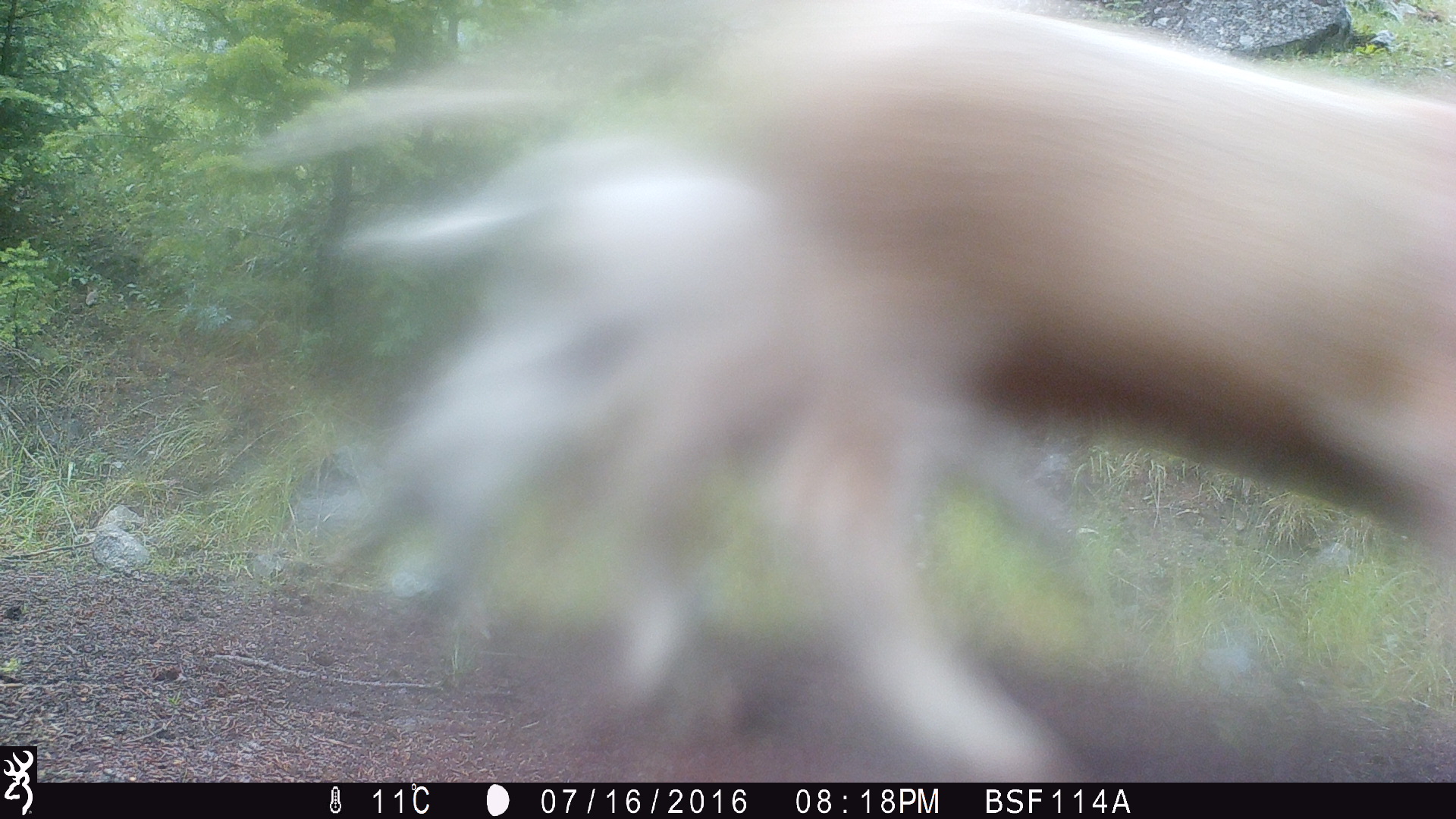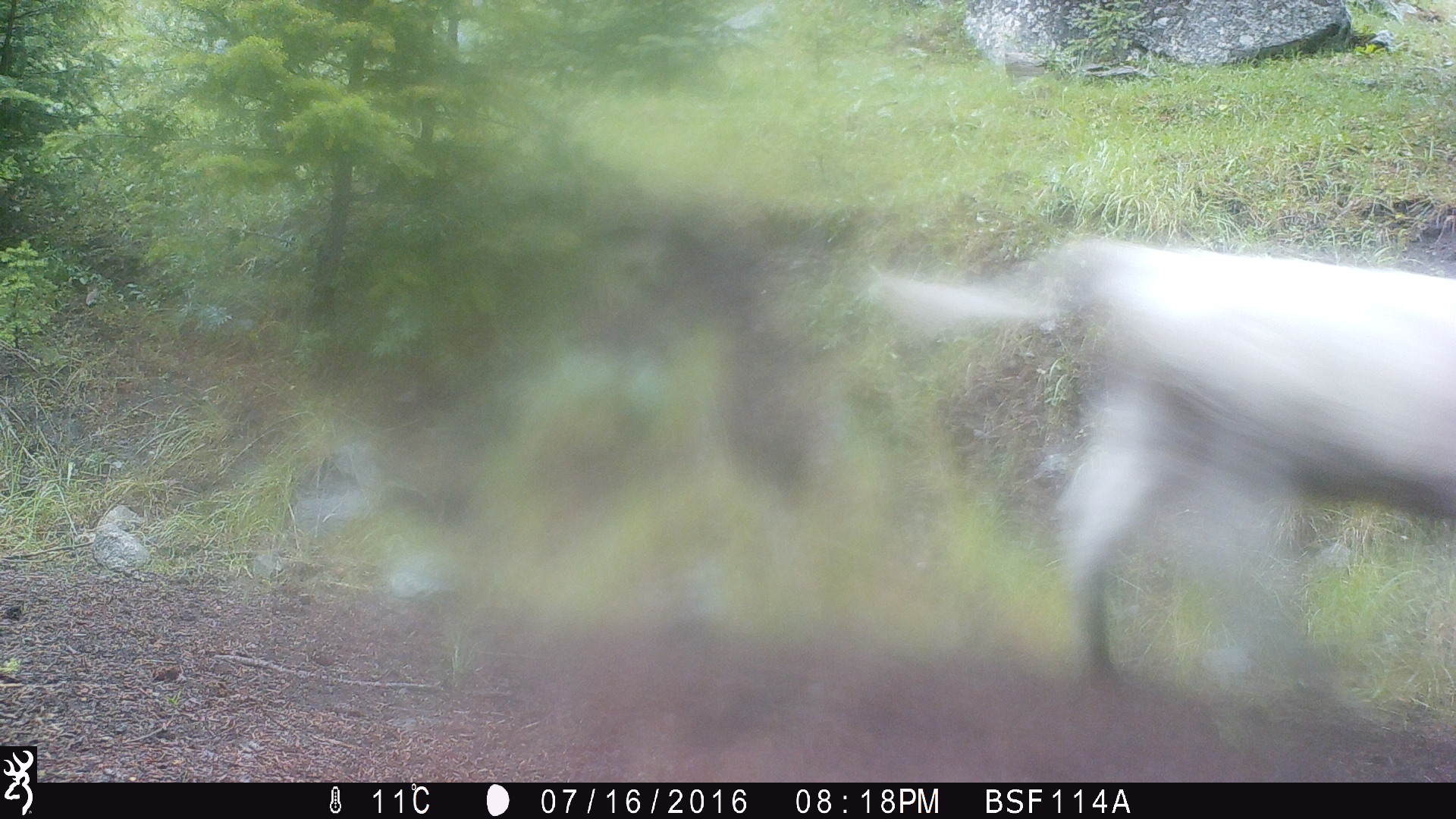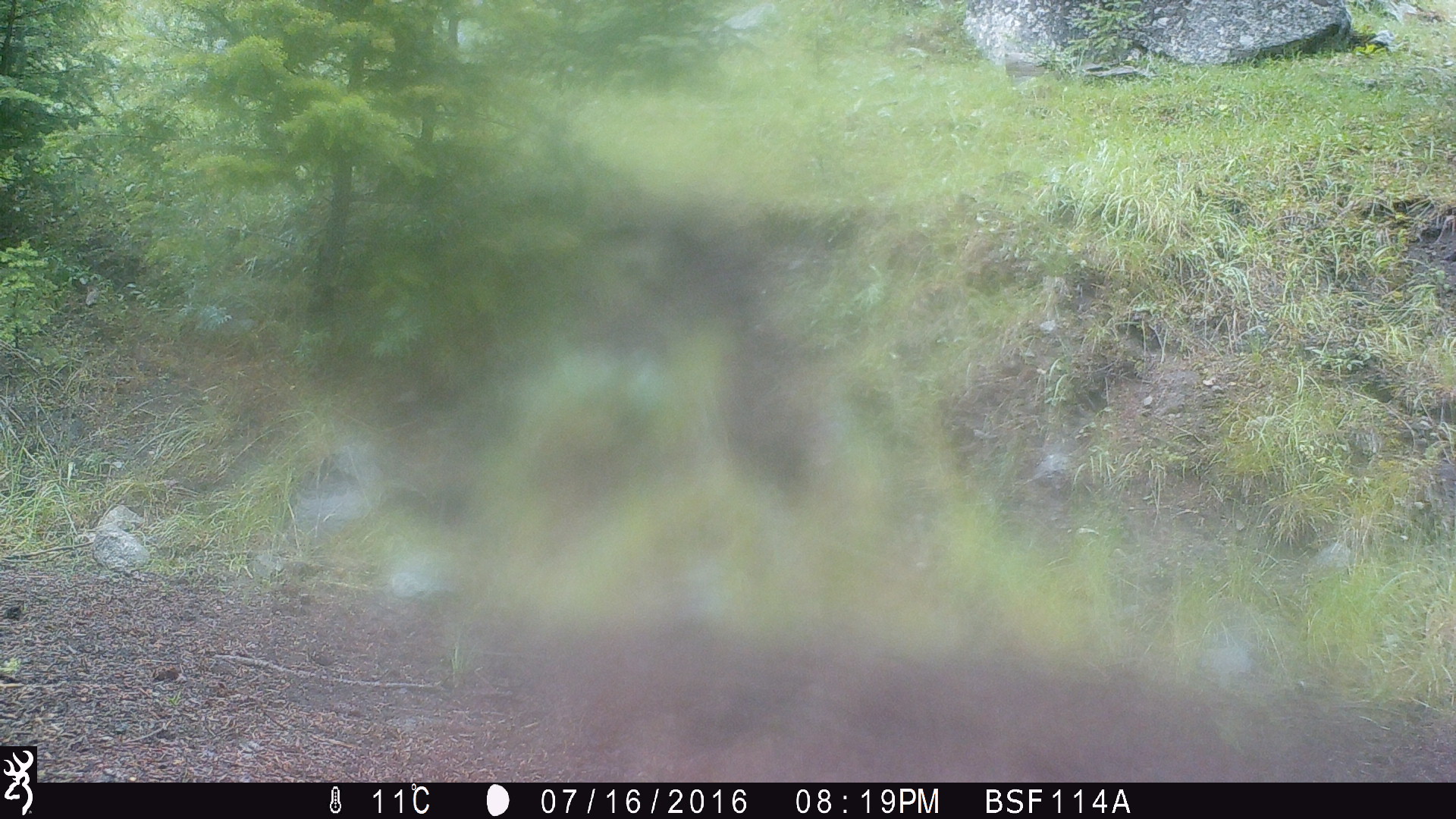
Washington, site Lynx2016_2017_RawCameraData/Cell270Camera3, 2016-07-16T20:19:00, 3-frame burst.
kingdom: Animalia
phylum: Chordata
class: Mammalia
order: Artiodactyla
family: Bovidae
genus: Bos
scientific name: Bos taurus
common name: domestic cattle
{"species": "domestic cattle (Bos taurus)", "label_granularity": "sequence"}